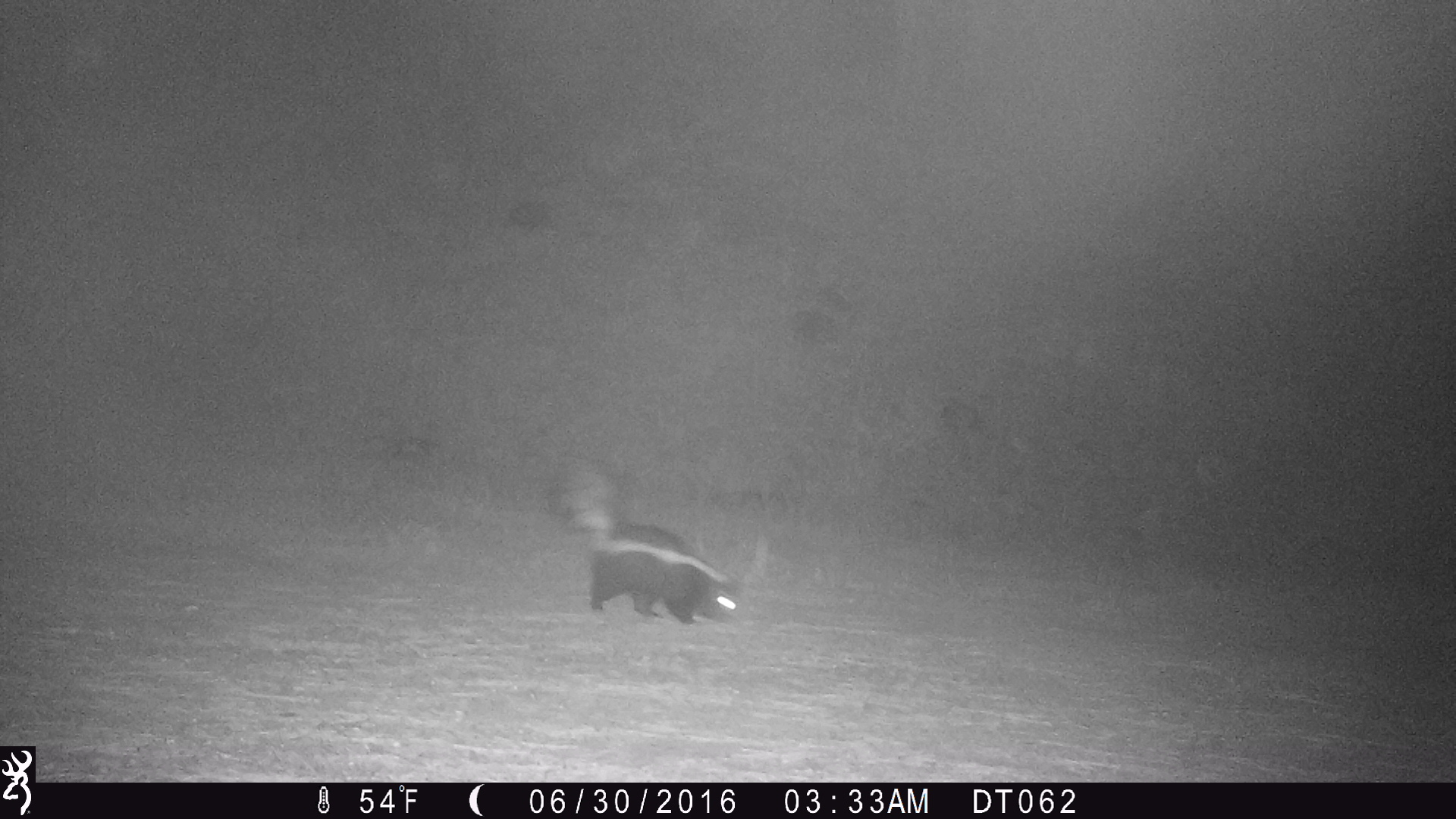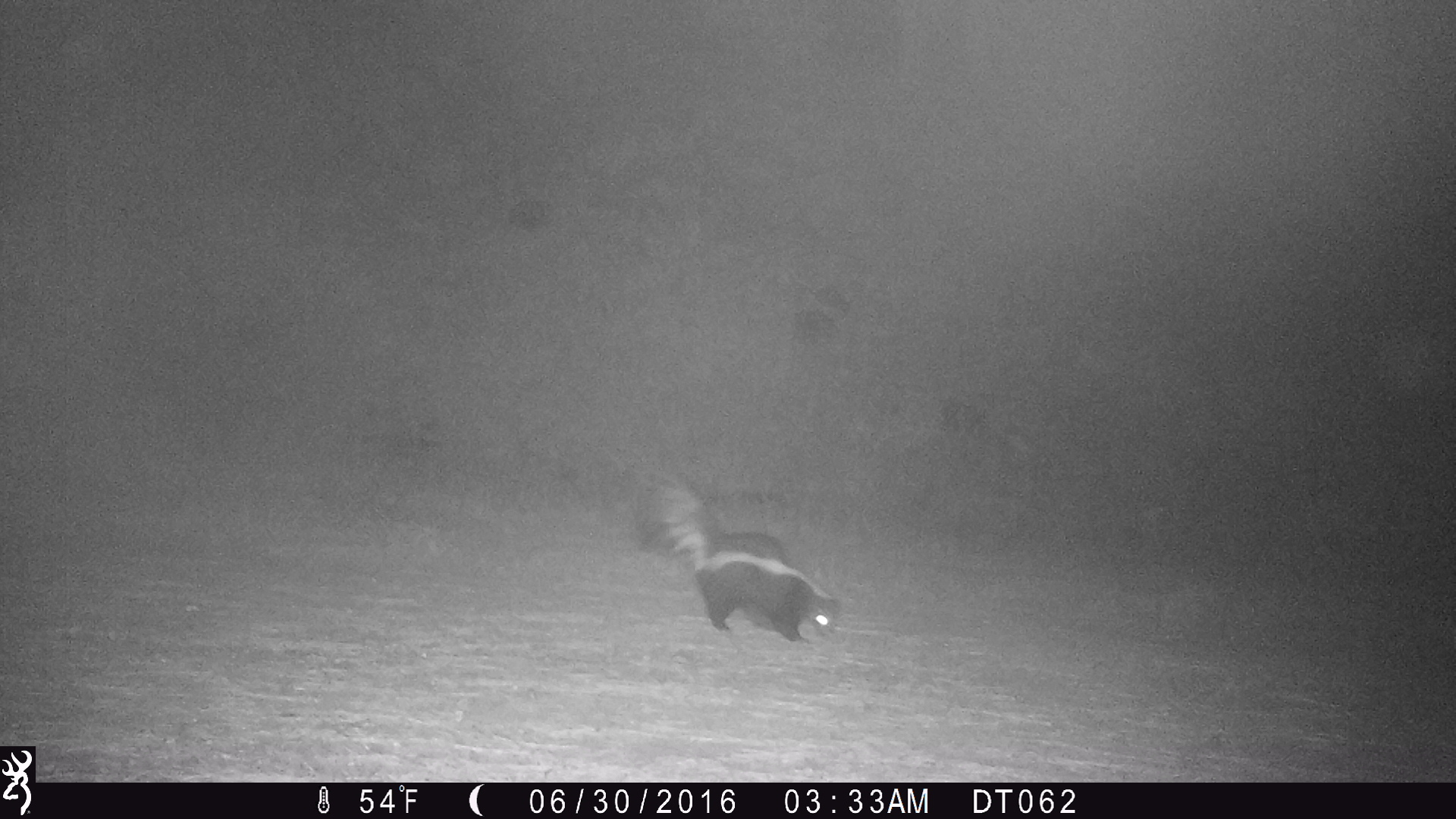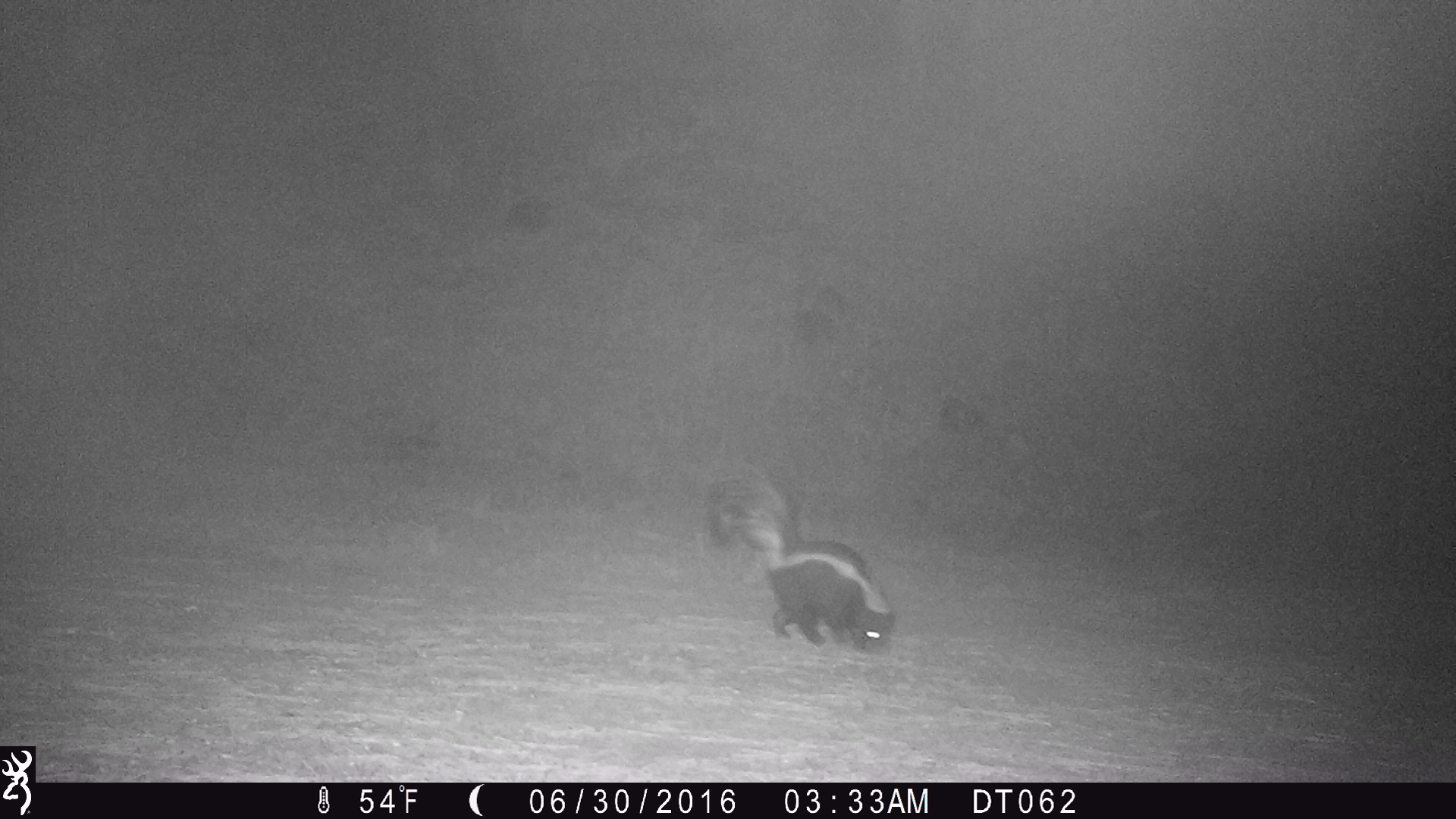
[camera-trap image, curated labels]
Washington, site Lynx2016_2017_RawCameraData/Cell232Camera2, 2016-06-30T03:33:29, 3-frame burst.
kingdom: Animalia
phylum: Chordata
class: Mammalia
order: Carnivora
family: Mephitidae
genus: Mephitis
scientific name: Mephitis mephitis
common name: striped skunk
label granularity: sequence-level